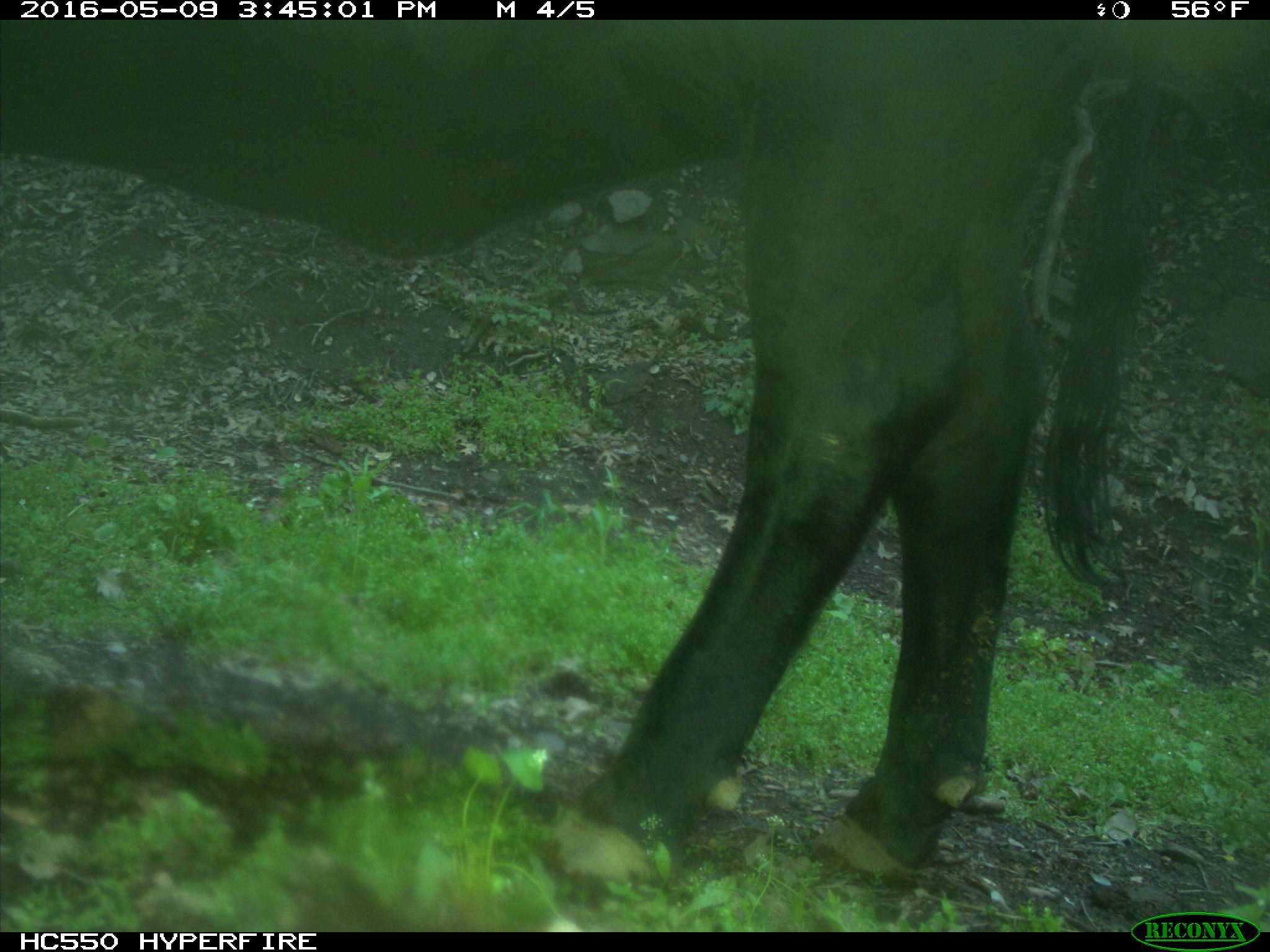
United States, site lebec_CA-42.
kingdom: Animalia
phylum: Chordata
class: Mammalia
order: Artiodactyla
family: Bovidae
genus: Bos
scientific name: Bos taurus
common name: domestic cow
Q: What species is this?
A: Bos taurus (domestic cow).